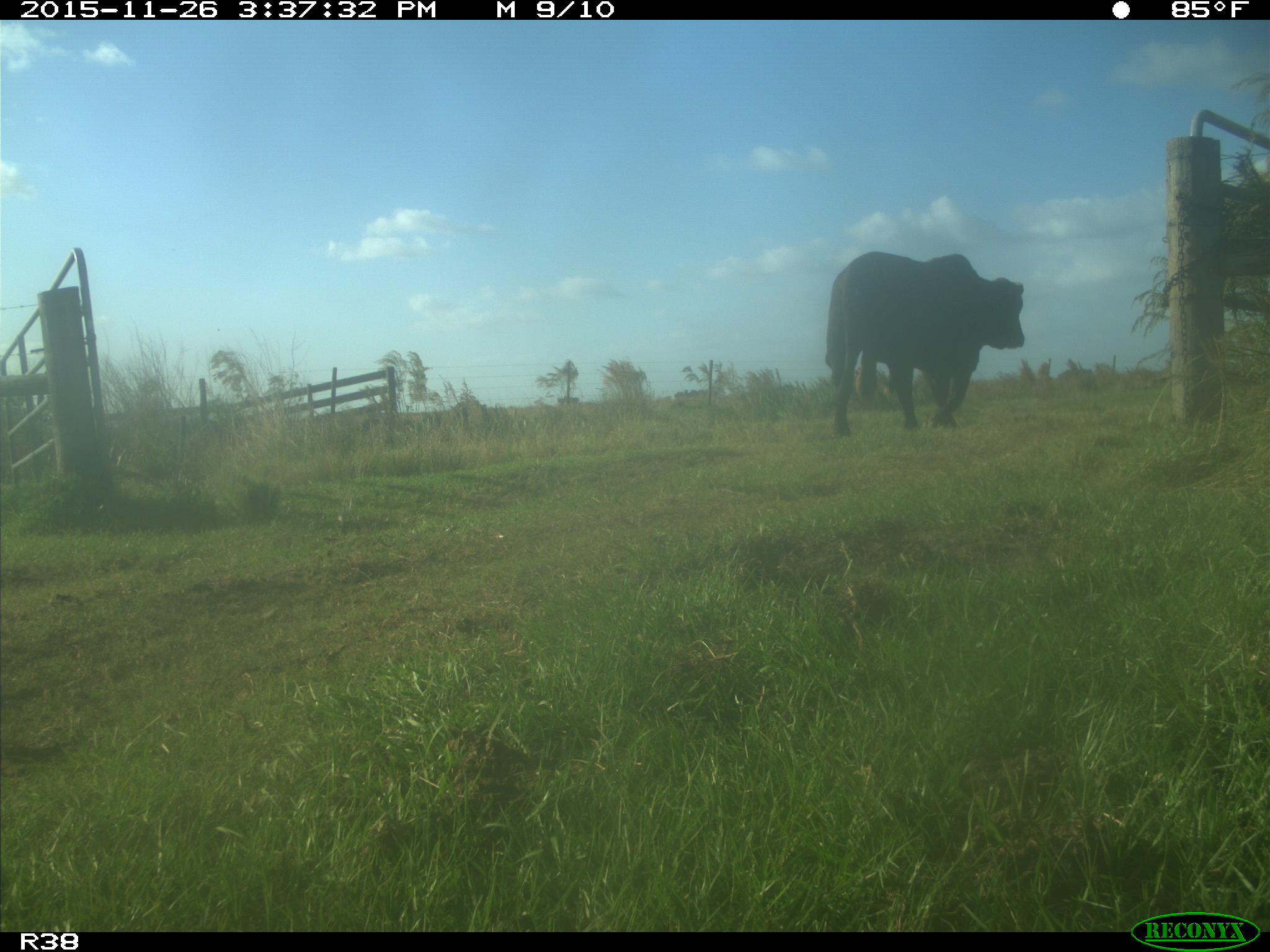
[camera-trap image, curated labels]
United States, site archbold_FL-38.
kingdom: Animalia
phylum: Chordata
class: Mammalia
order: Artiodactyla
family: Bovidae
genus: Bos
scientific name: Bos taurus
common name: domestic cow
Bos taurus (domestic cow).